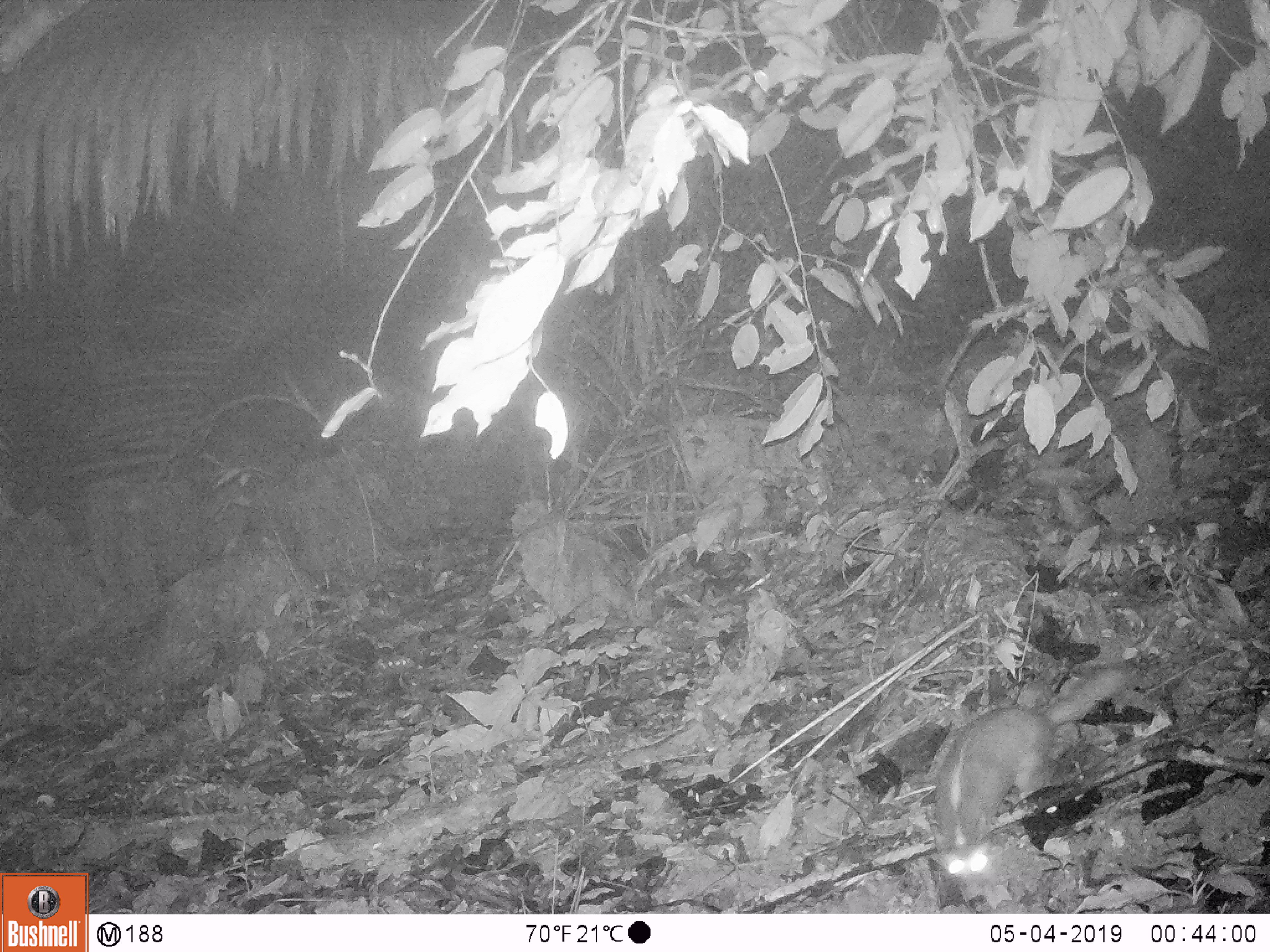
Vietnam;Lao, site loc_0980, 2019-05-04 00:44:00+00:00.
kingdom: Animalia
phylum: Chordata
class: Mammalia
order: Carnivora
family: Mustelidae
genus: Melogale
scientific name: Melogale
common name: ferret badger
Ferret badger (Melogale). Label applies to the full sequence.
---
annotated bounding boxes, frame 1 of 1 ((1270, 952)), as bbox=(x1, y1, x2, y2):
ferret badger: bbox=(933, 668, 1123, 887)